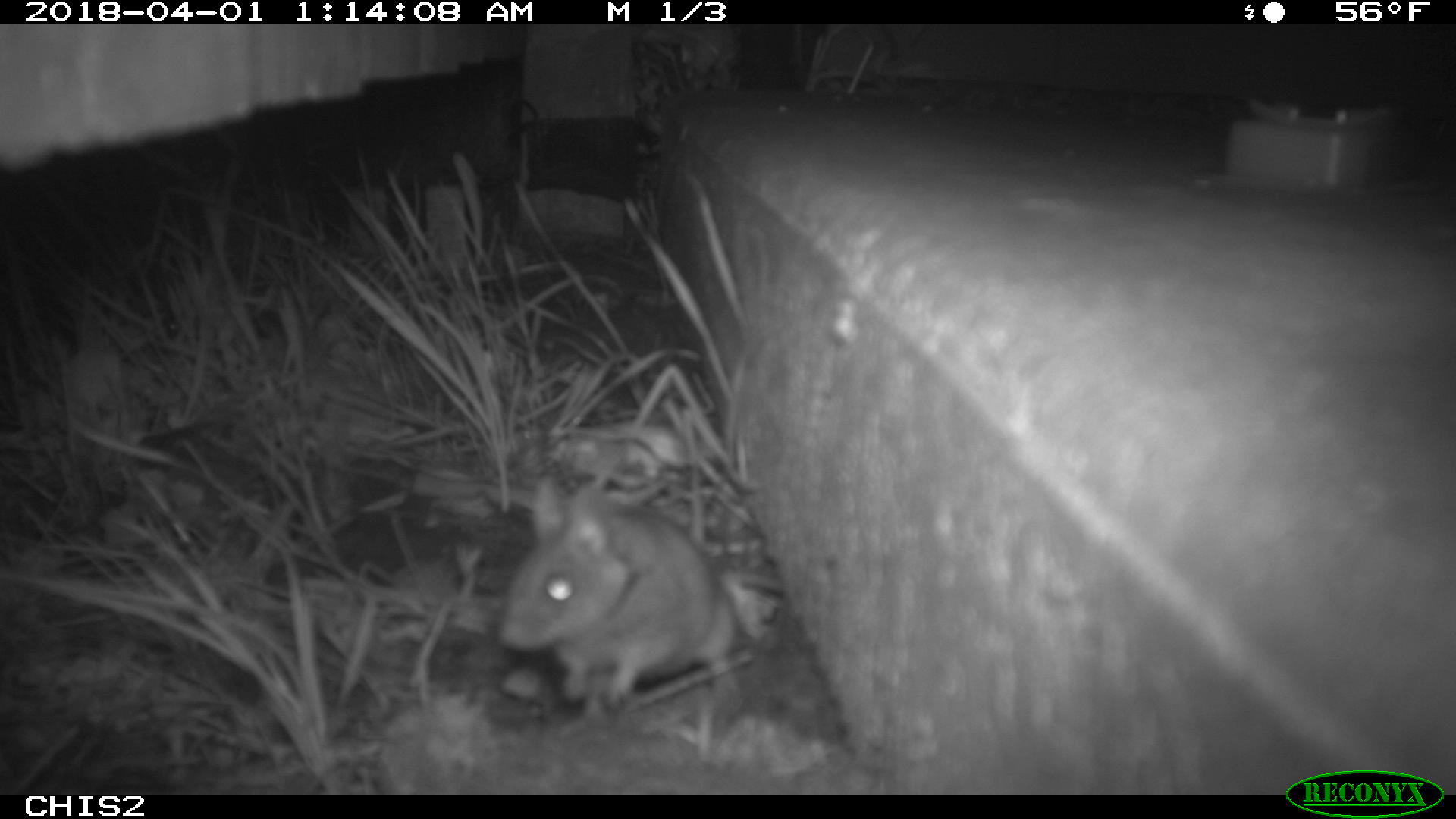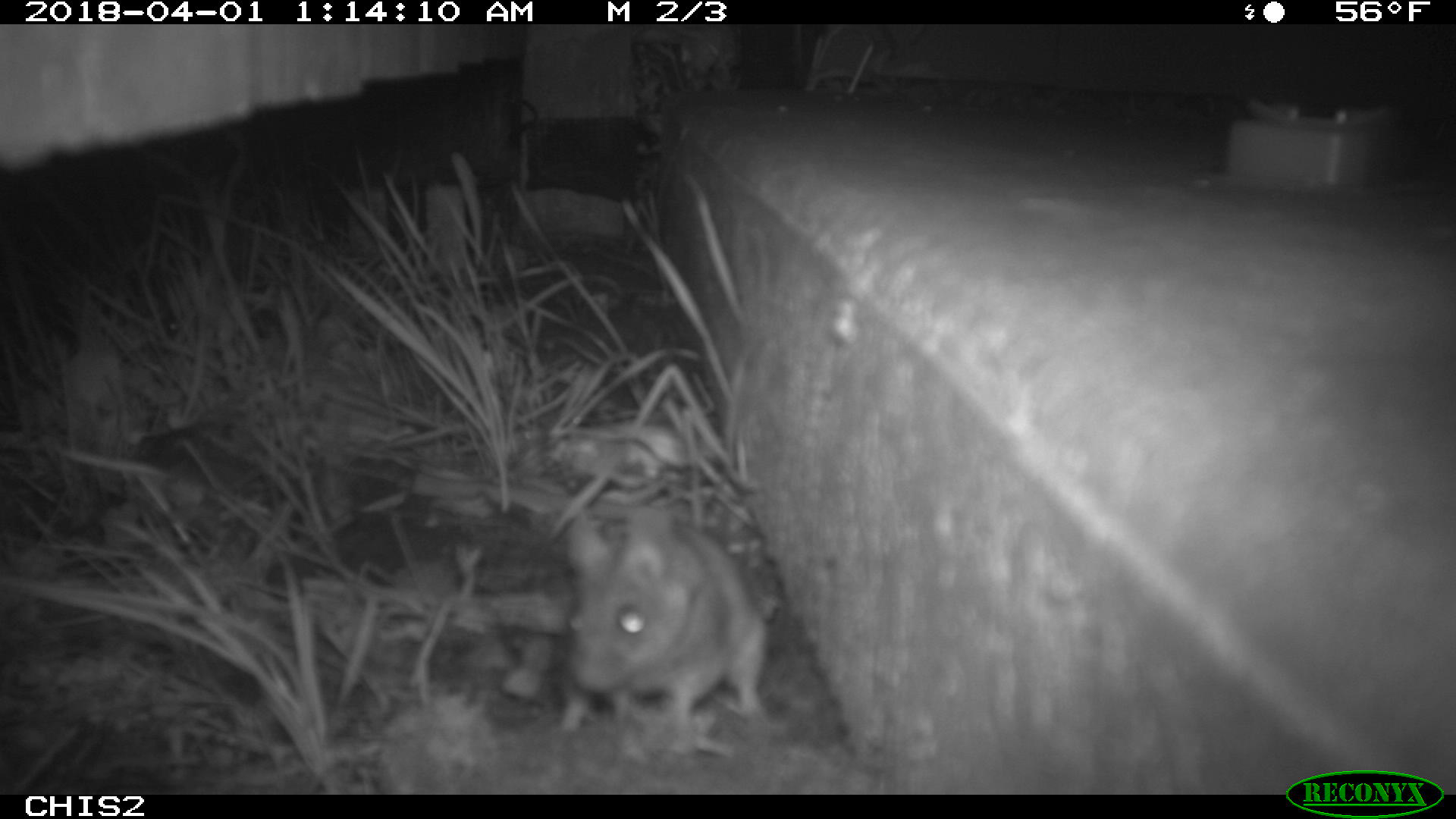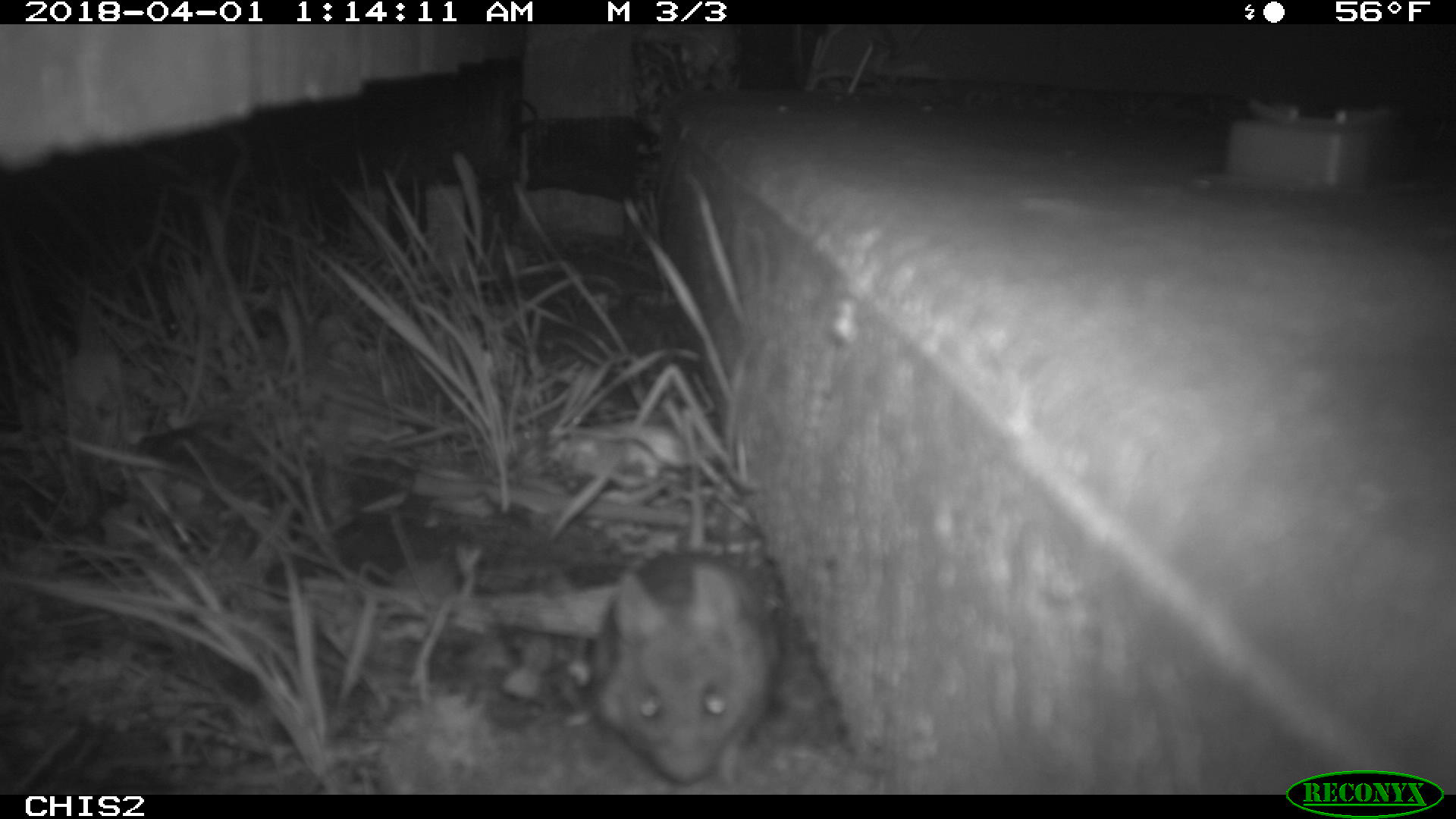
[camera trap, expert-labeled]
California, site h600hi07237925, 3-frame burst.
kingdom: Animalia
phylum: Chordata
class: Mammalia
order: Rodentia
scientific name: Rodentia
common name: rodent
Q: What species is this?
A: Rodent (Rodentia).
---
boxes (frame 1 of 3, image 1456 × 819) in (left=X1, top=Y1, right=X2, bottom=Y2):
rodent: (left=497, top=474, right=786, bottom=704)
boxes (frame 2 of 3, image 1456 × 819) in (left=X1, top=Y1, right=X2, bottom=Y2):
rodent: (left=560, top=520, right=767, bottom=754)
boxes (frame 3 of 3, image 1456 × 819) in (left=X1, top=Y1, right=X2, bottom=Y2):
rodent: (left=594, top=415, right=781, bottom=786)